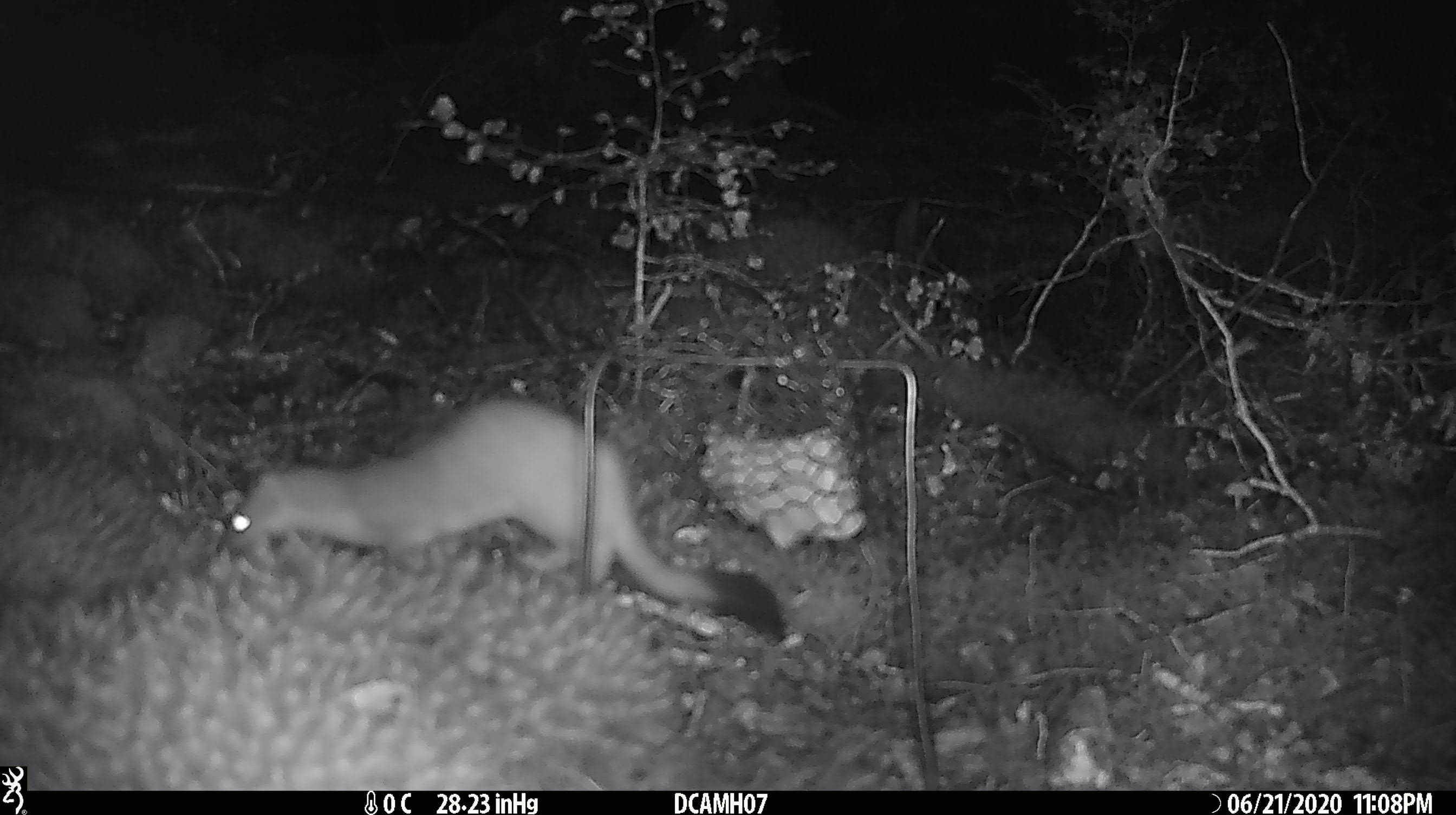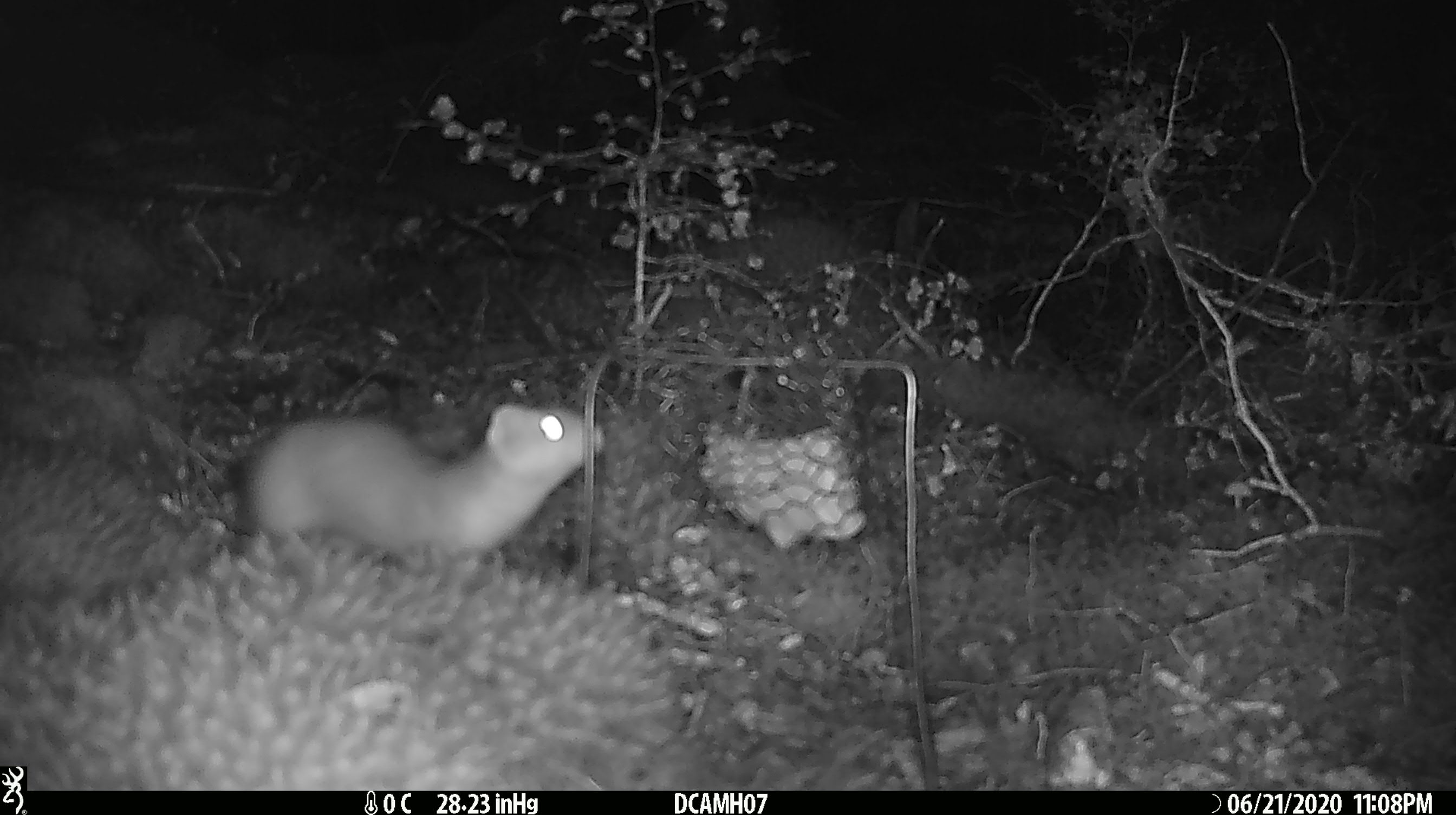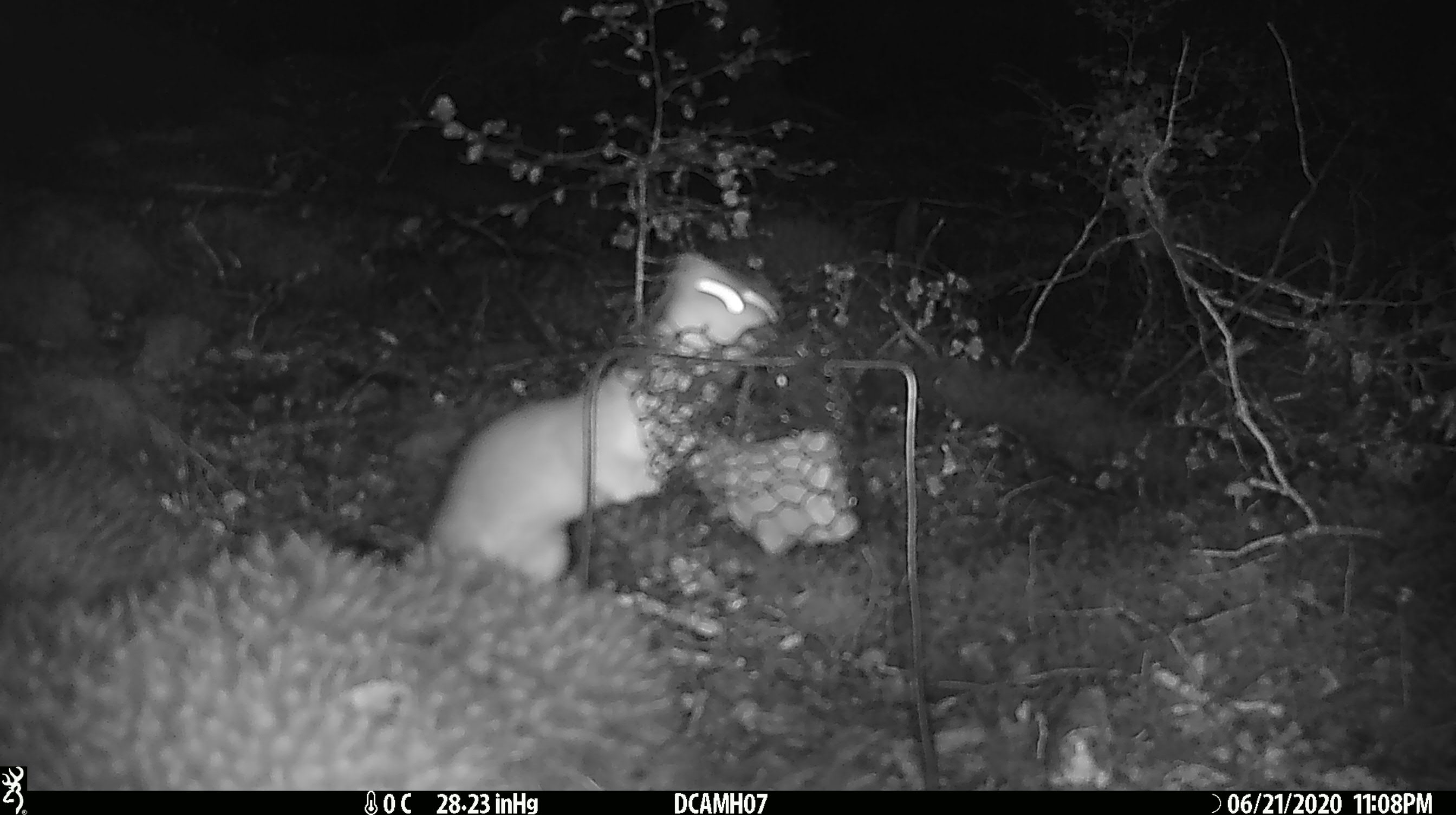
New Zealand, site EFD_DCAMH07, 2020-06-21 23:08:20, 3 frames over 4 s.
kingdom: Animalia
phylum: Chordata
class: Mammalia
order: Carnivora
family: Mustelidae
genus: Mustela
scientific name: Mustela erminea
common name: stoat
Stoat (Mustela erminea).